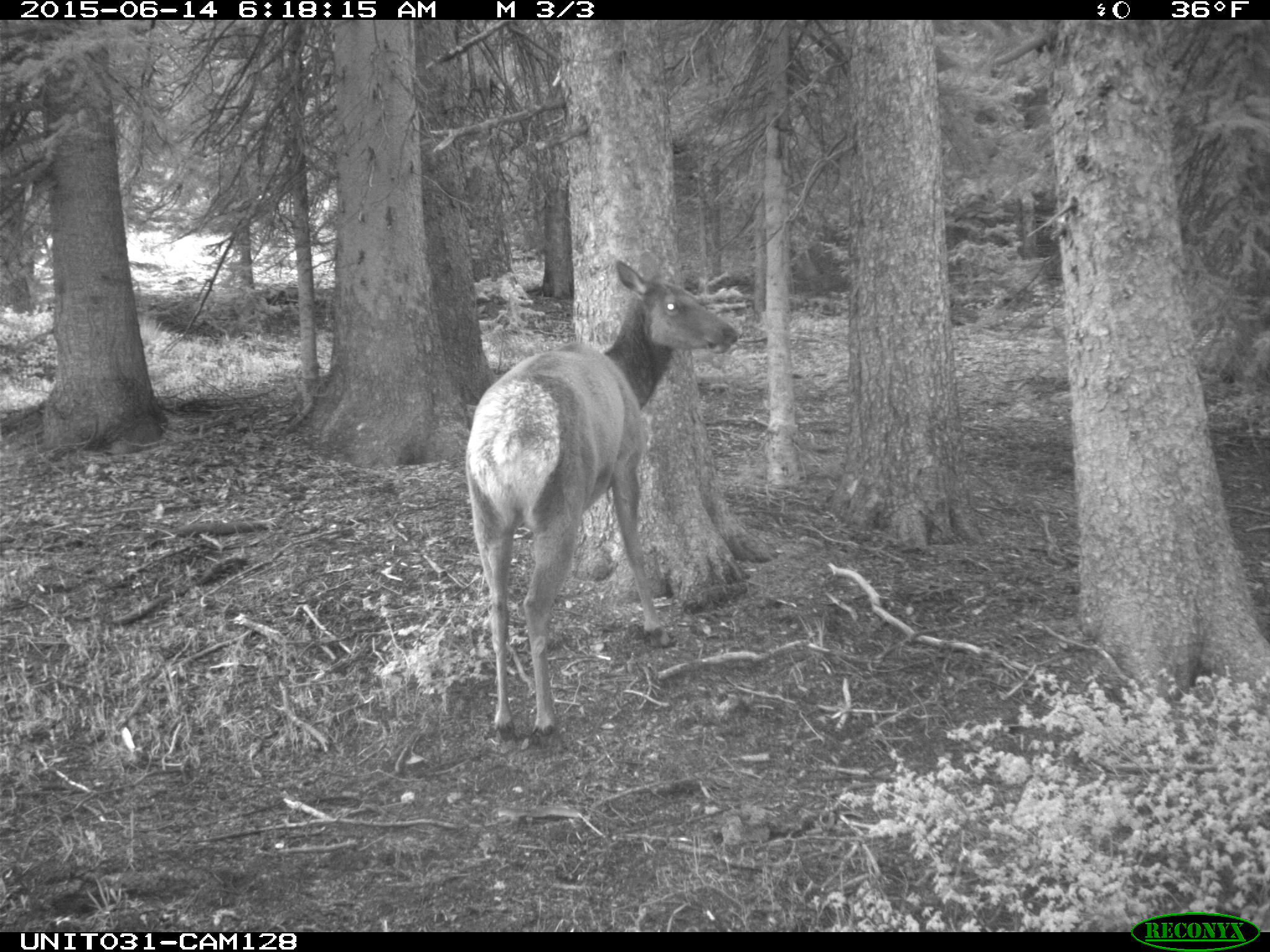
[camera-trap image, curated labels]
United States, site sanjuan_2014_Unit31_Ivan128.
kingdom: Animalia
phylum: Chordata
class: Mammalia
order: Artiodactyla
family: Cervidae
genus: Cervus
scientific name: Cervus elaphus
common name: red deer